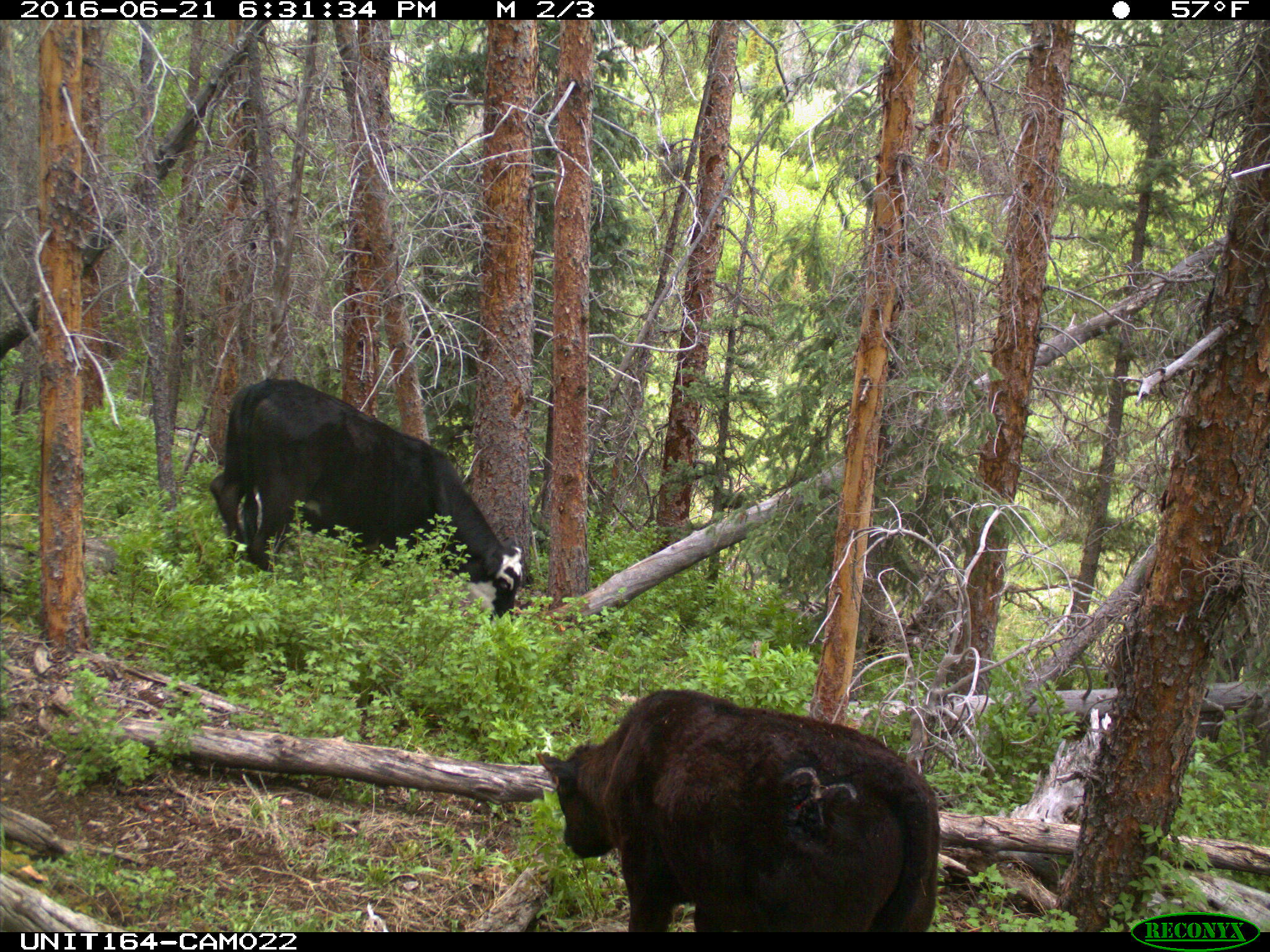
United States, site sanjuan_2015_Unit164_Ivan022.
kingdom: Animalia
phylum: Chordata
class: Mammalia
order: Artiodactyla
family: Bovidae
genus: Bos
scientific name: Bos taurus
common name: domestic cow